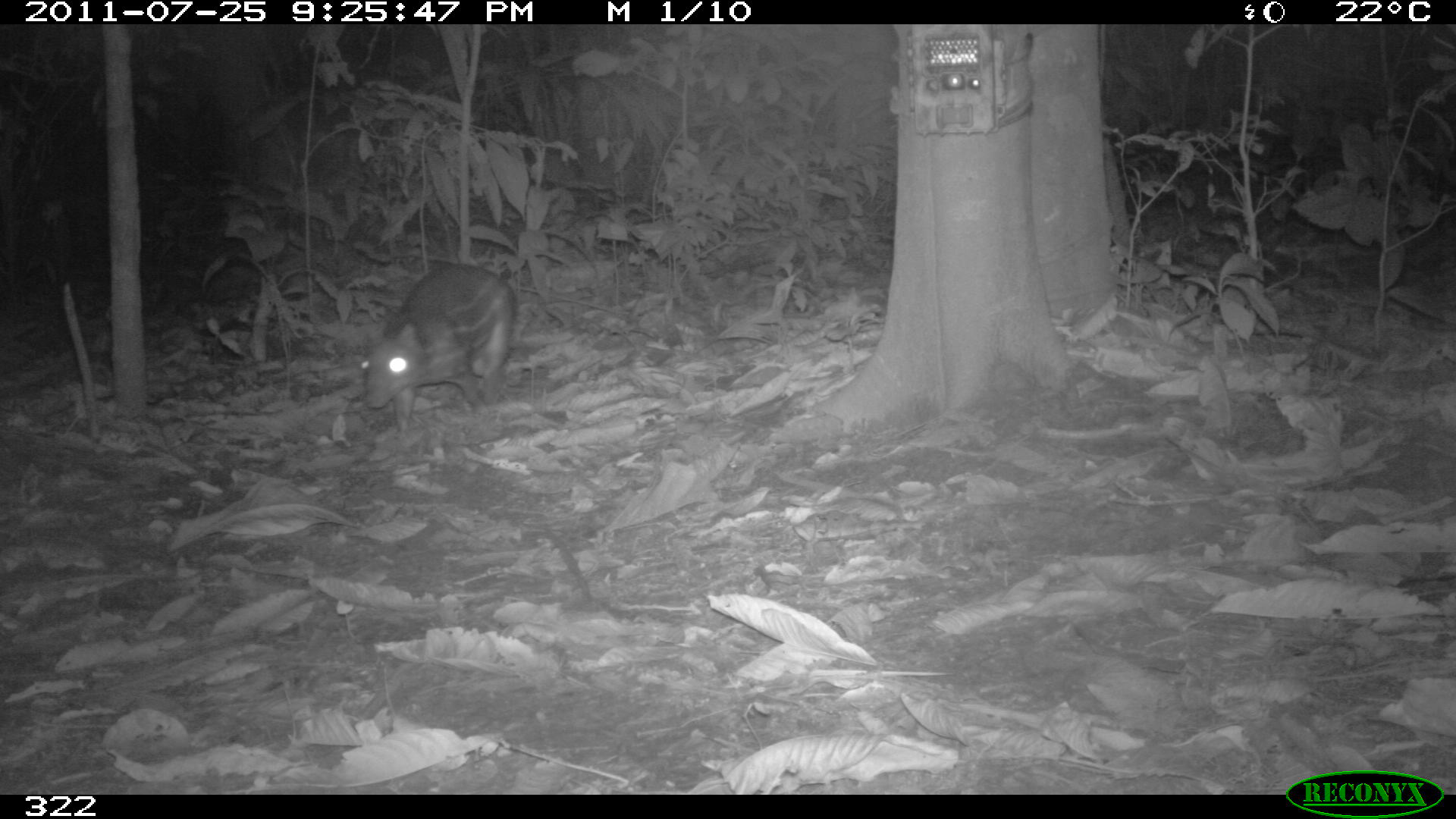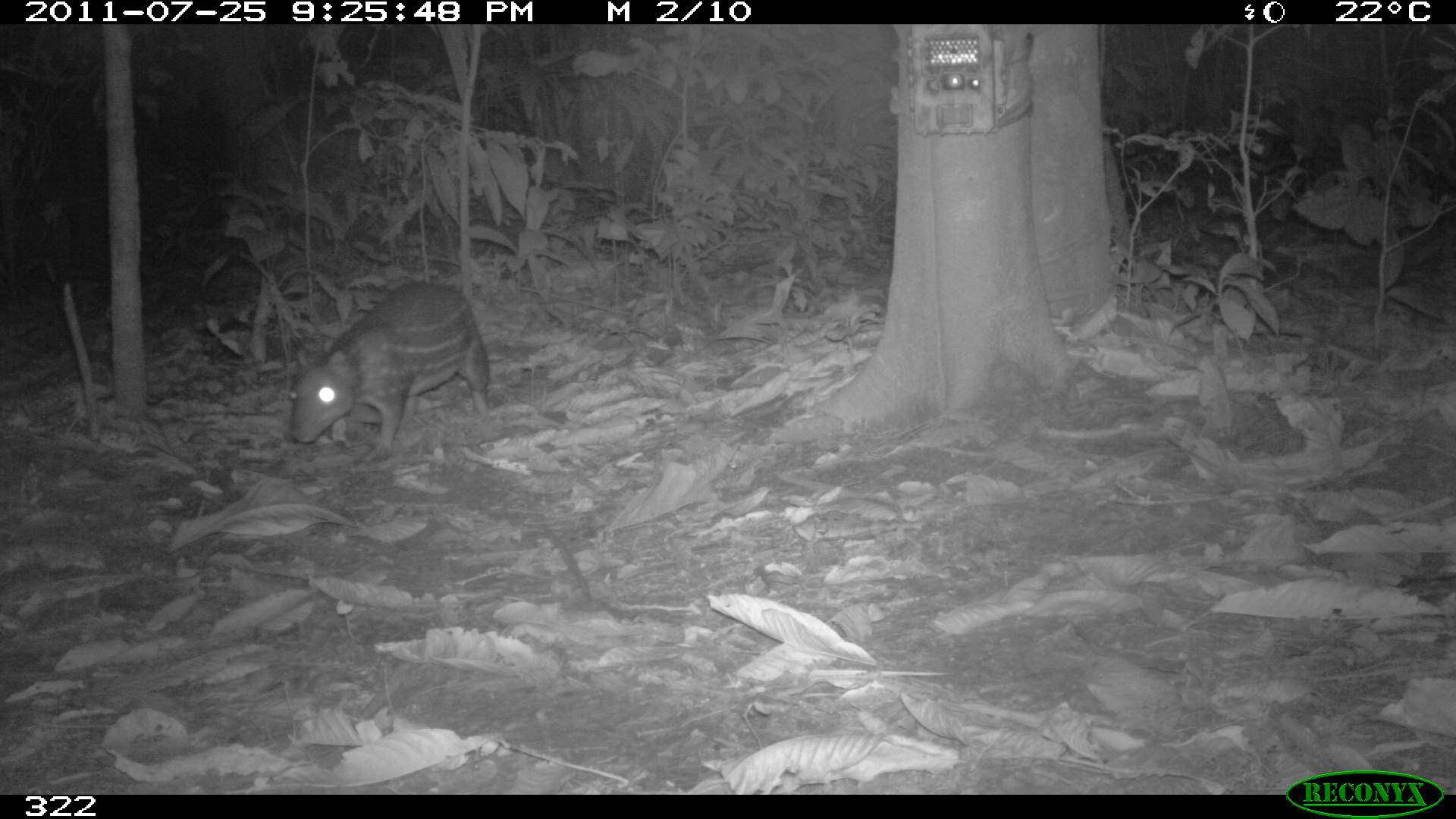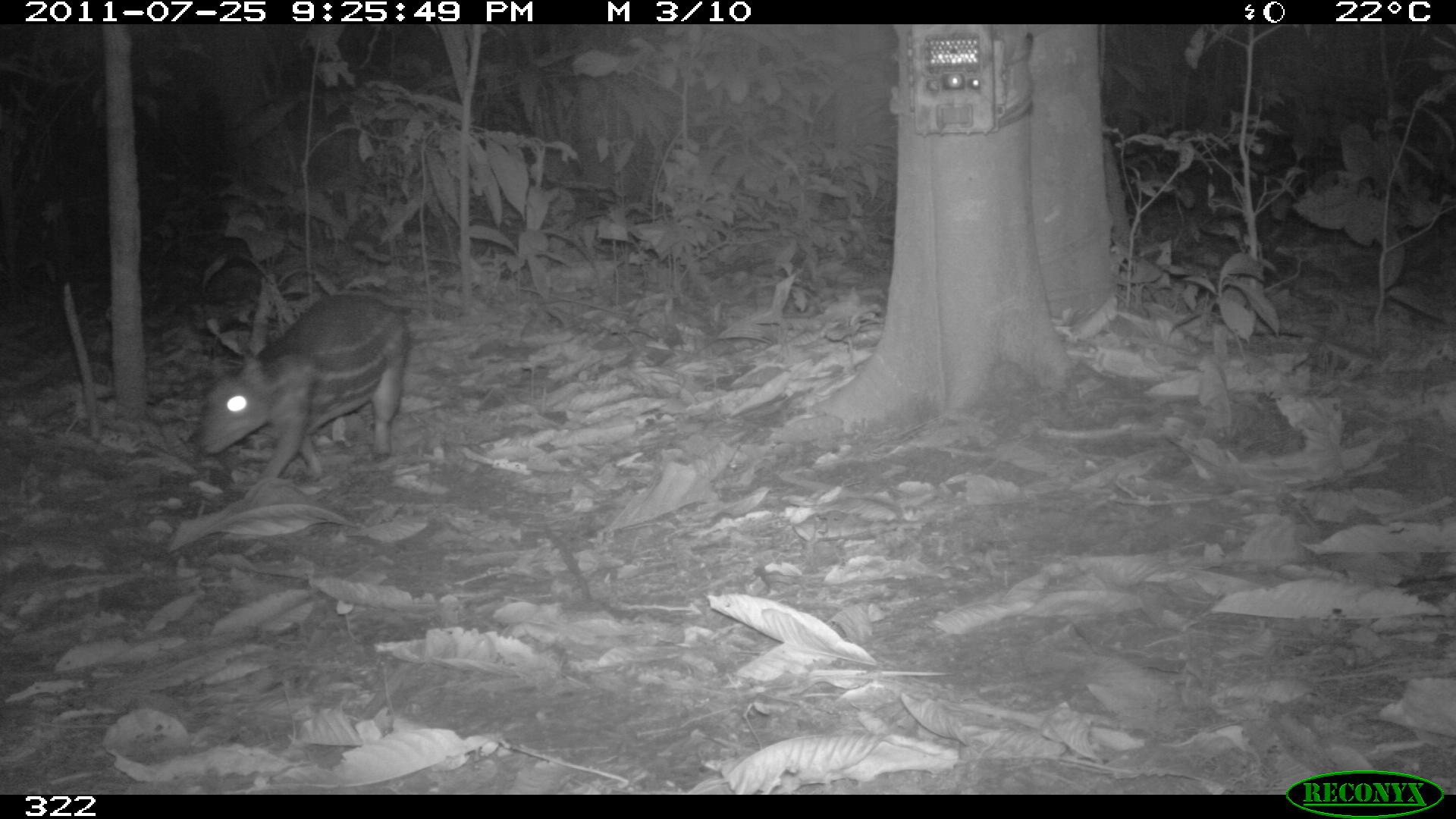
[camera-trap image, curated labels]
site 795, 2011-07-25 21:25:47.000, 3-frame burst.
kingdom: Animalia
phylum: Chordata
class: Mammalia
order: Rodentia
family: Cuniculidae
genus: Cuniculus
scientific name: Cuniculus paca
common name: spotted paca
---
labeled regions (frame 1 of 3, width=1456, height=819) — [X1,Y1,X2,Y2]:
cuniculus paca: [358,263,517,439]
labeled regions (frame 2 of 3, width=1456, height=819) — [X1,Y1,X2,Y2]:
cuniculus paca: [289,280,491,465]